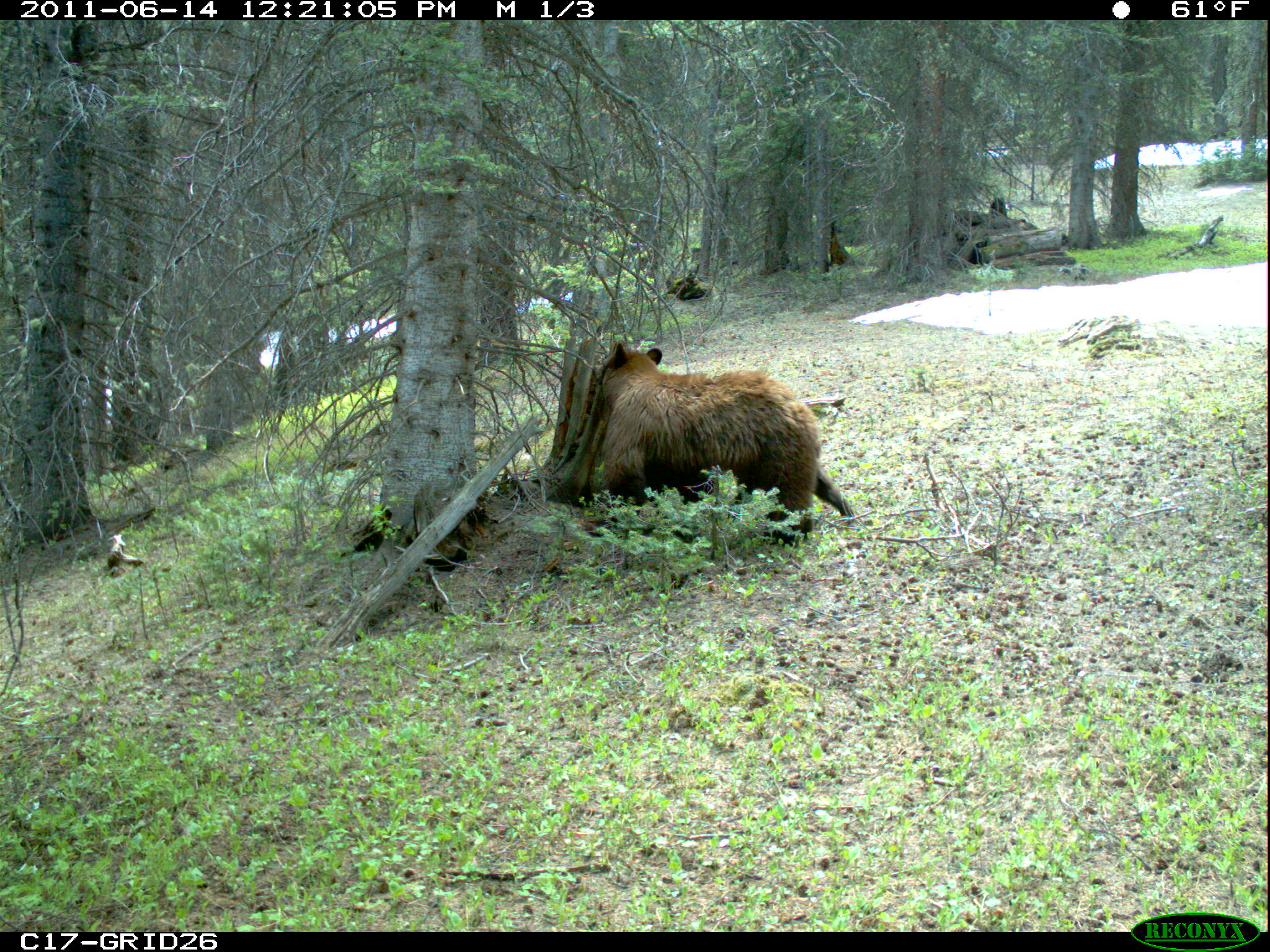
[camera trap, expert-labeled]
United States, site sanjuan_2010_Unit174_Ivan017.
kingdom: Animalia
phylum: Chordata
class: Mammalia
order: Carnivora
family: Ursidae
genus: Ursus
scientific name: Ursus americanus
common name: american black bear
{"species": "Ursus americanus (american black bear)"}